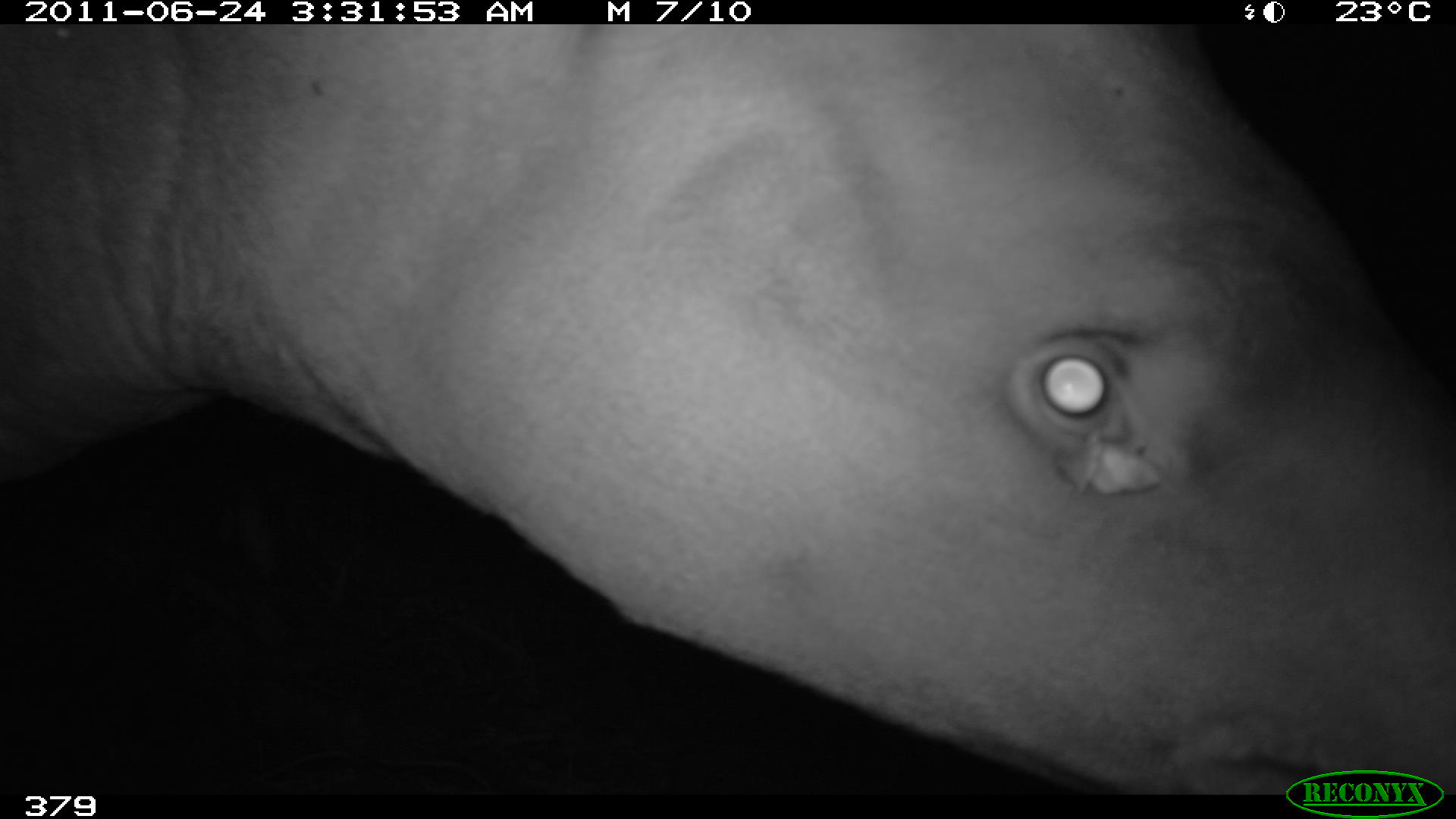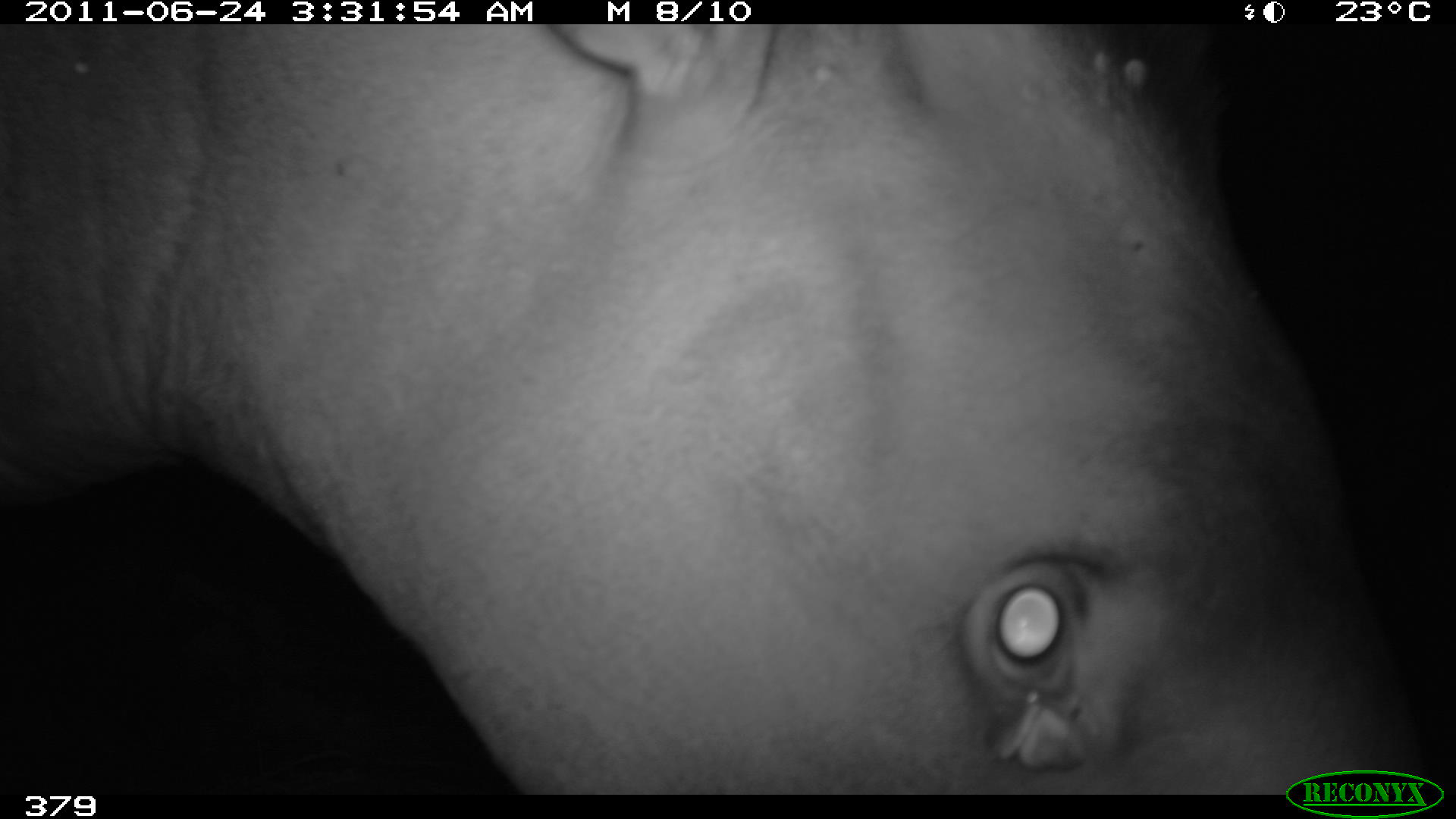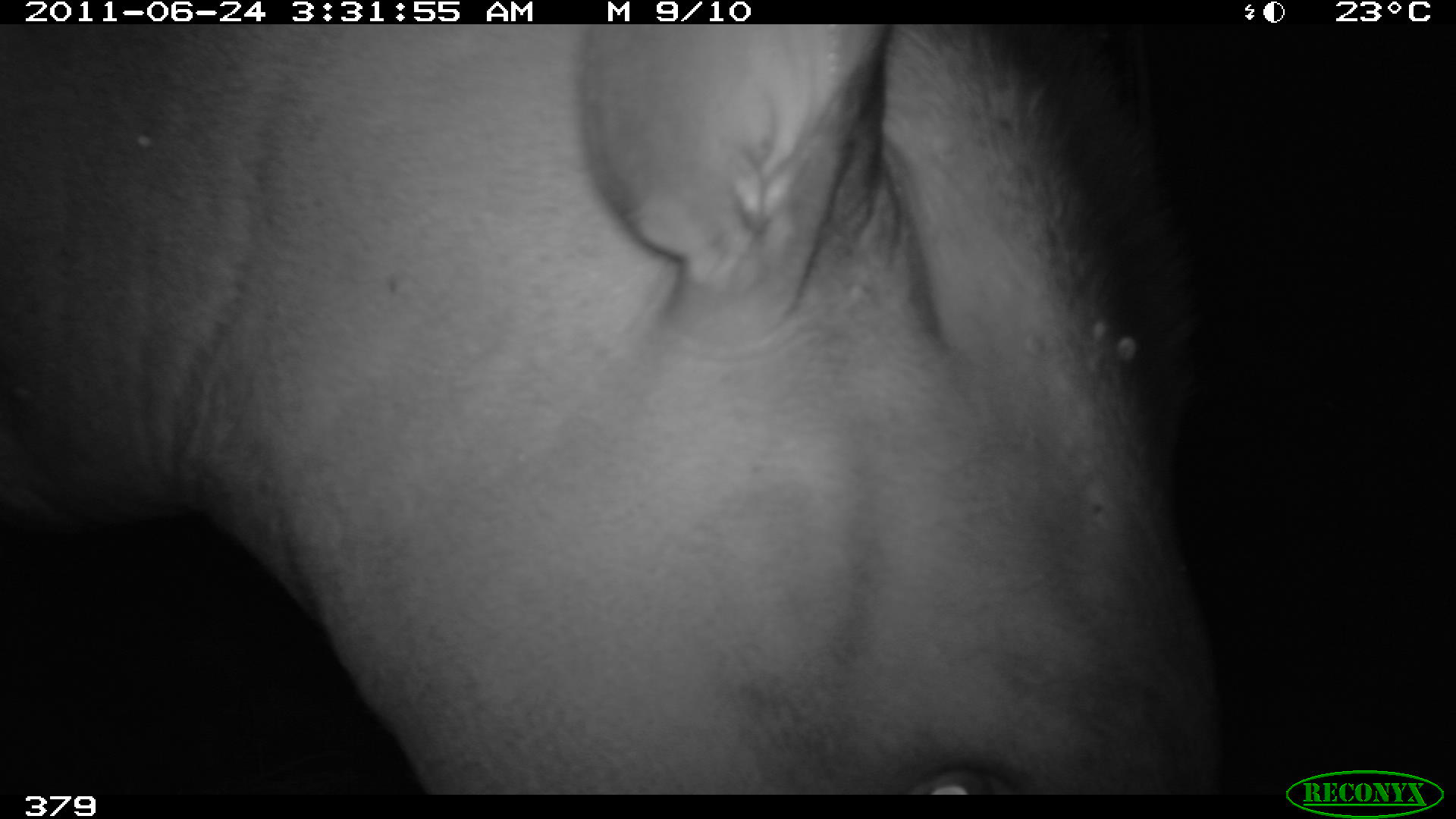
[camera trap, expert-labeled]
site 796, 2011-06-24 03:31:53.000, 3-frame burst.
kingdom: Animalia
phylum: Chordata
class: Mammalia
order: Perissodactyla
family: Tapiridae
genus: Tapirus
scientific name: Tapirus terrestris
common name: south american tapir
Tapirus terrestris (south american tapir).